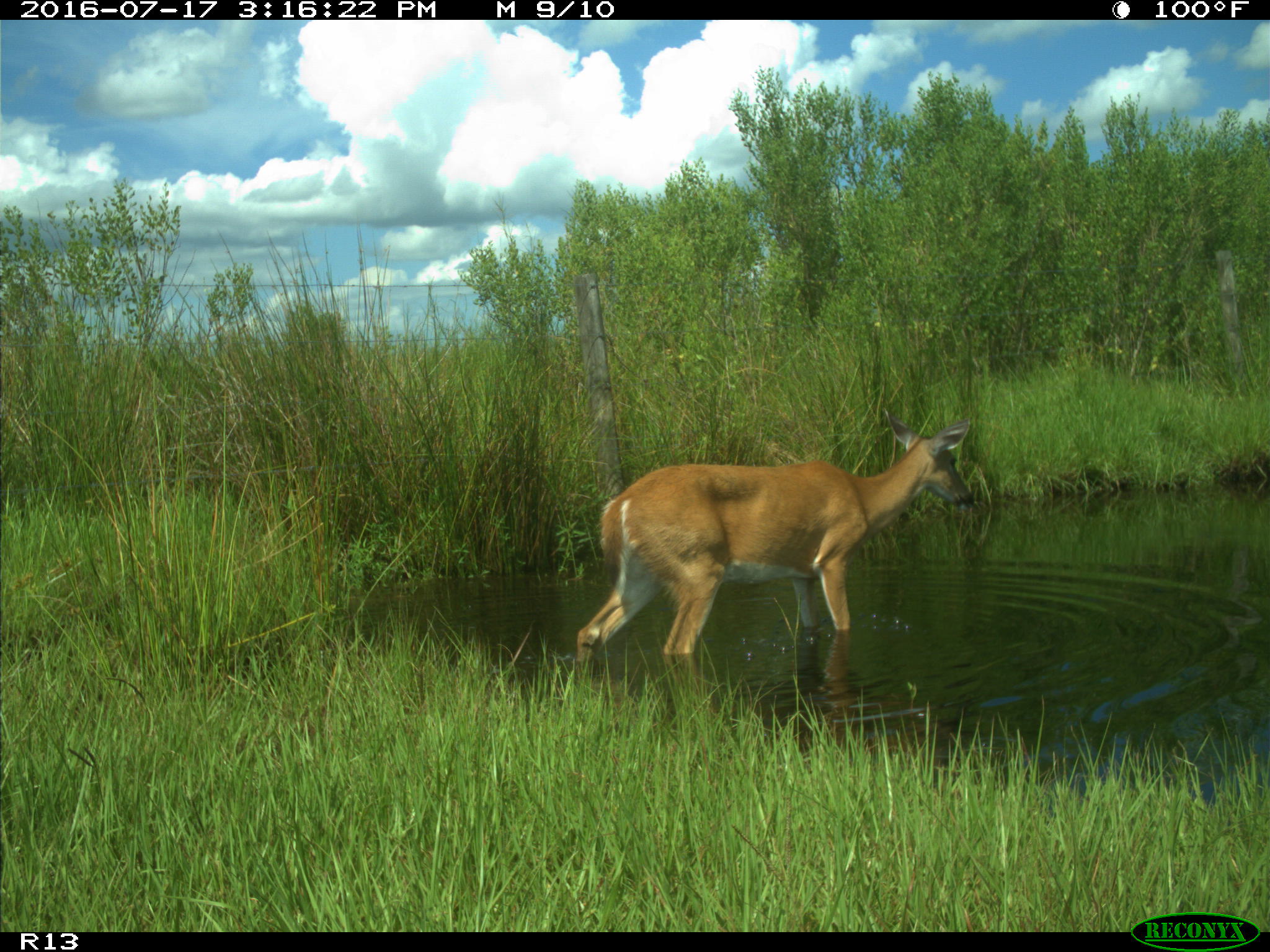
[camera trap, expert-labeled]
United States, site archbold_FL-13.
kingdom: Animalia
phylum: Chordata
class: Mammalia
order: Artiodactyla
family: Cervidae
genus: Odocoileus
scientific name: Odocoileus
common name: deer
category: unidentified deer